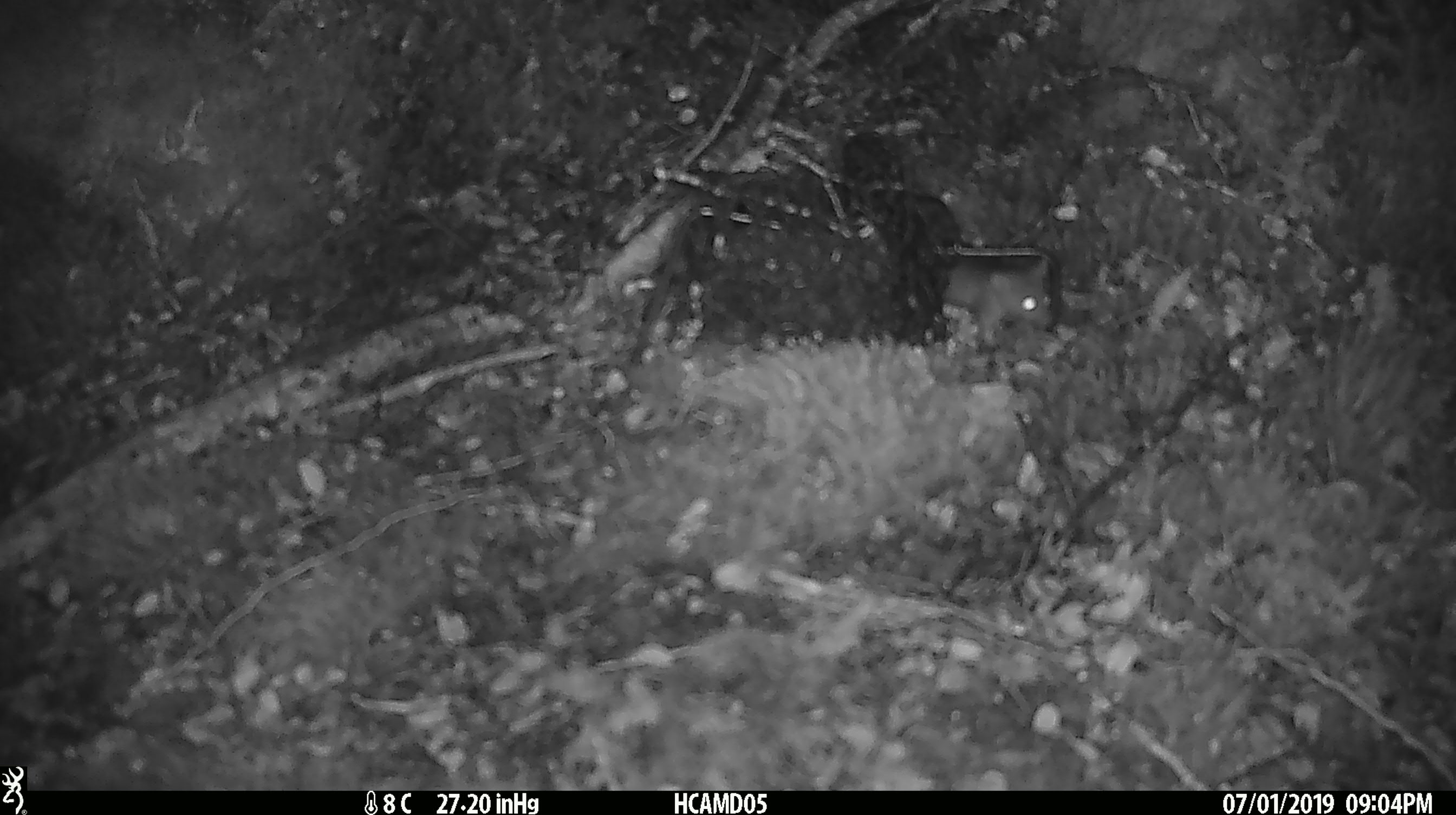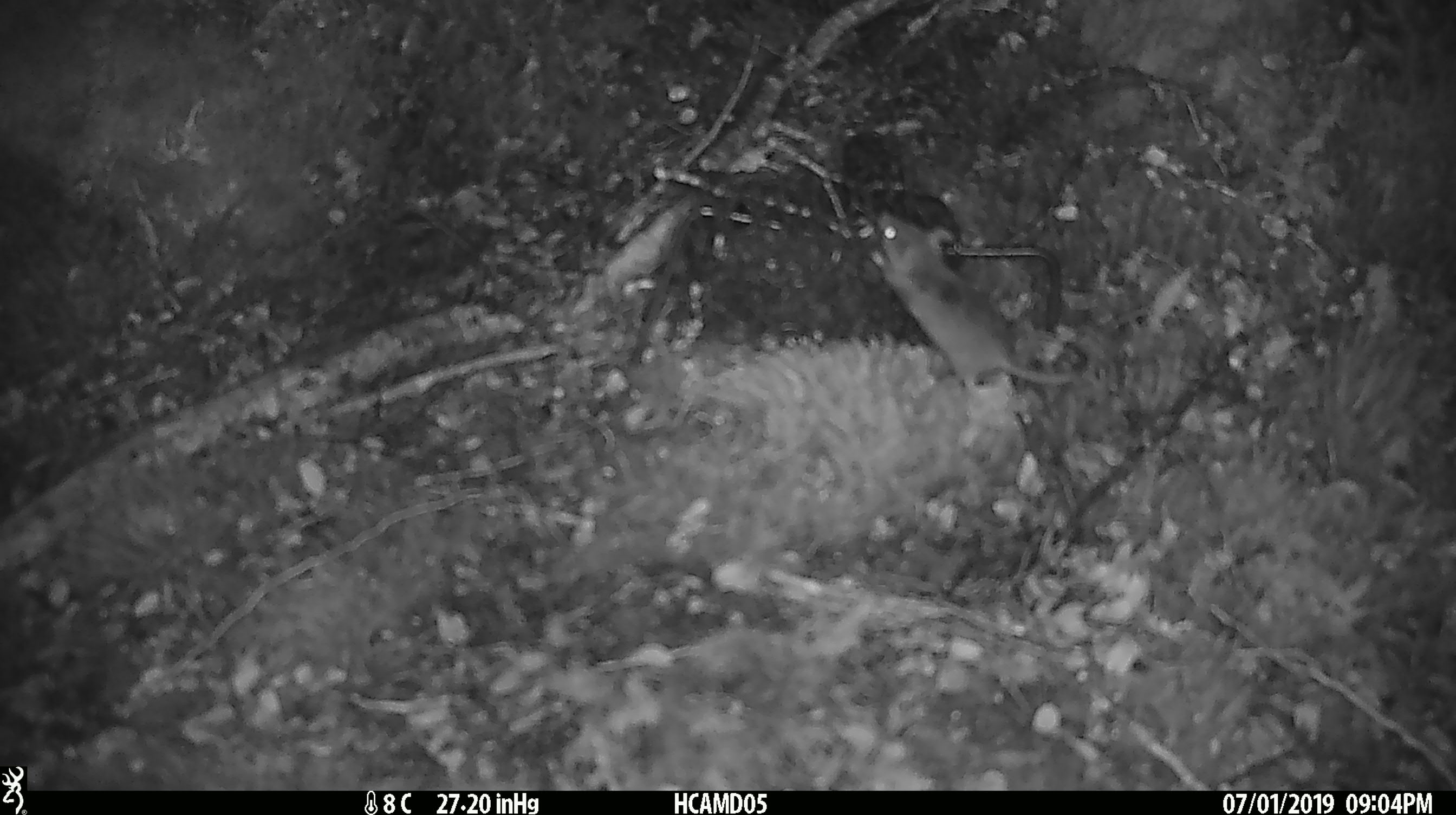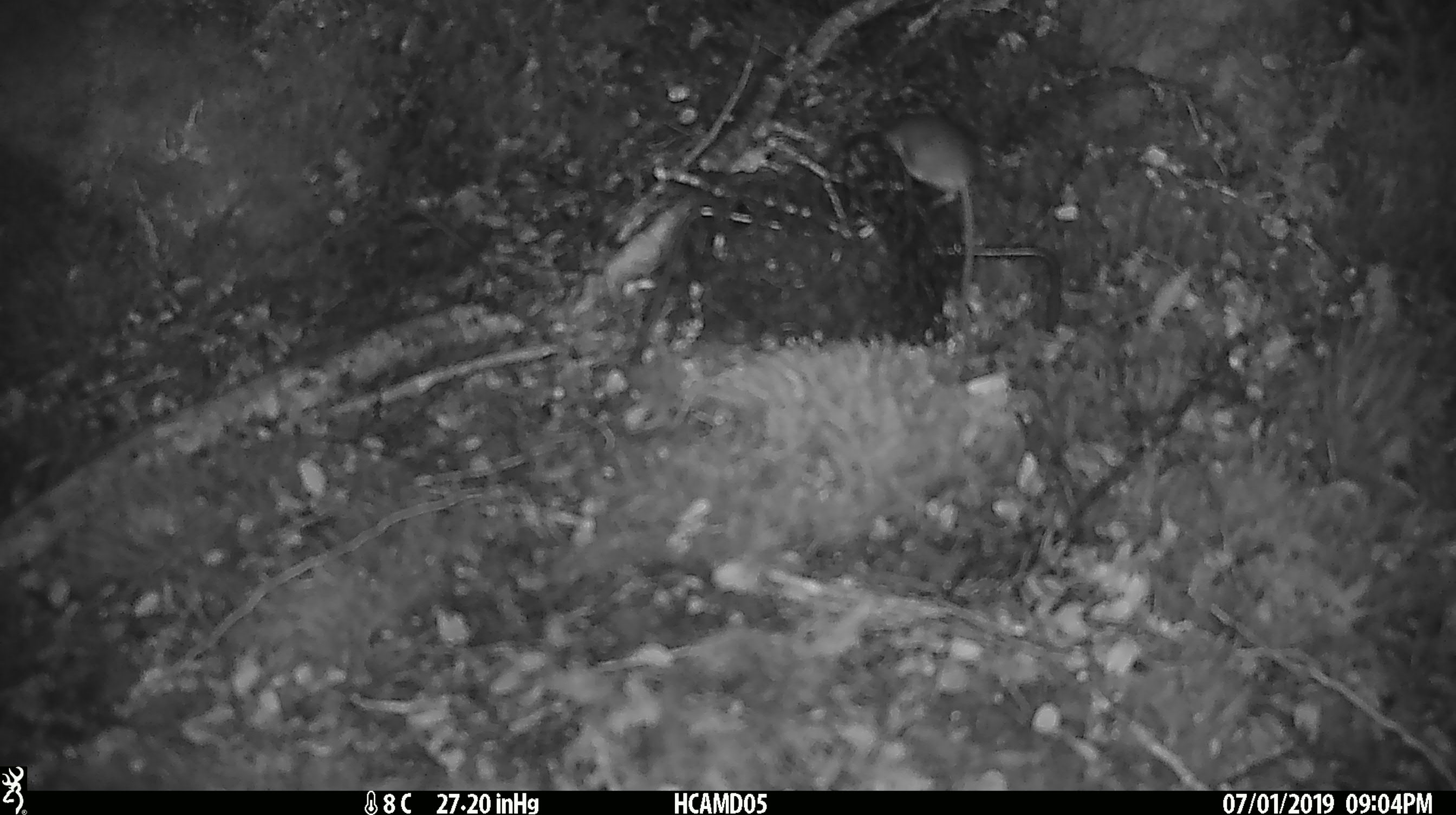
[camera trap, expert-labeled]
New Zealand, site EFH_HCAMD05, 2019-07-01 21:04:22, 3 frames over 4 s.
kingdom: Animalia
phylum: Chordata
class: Mammalia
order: Rodentia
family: Muridae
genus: Mus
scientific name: Mus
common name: mouse